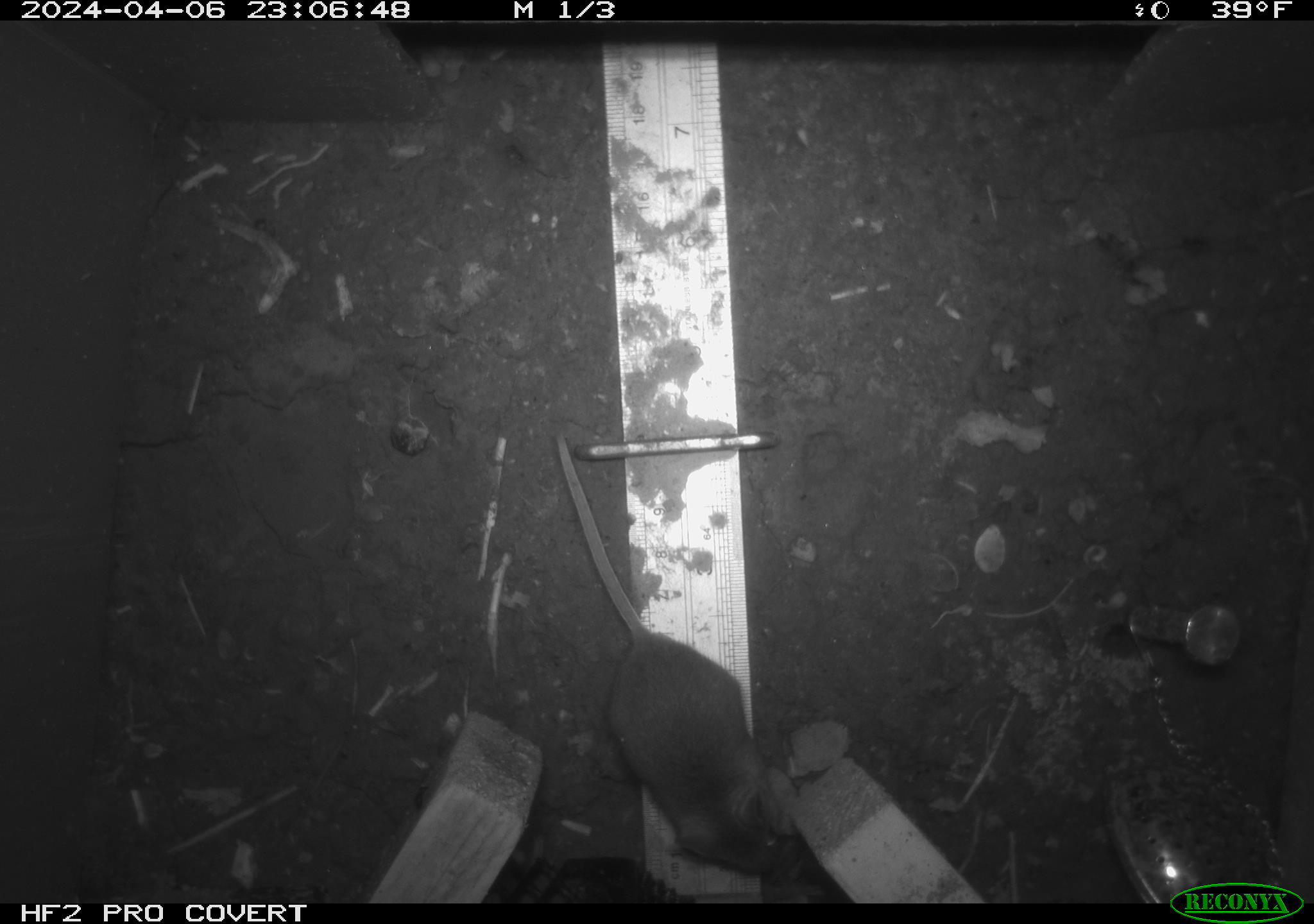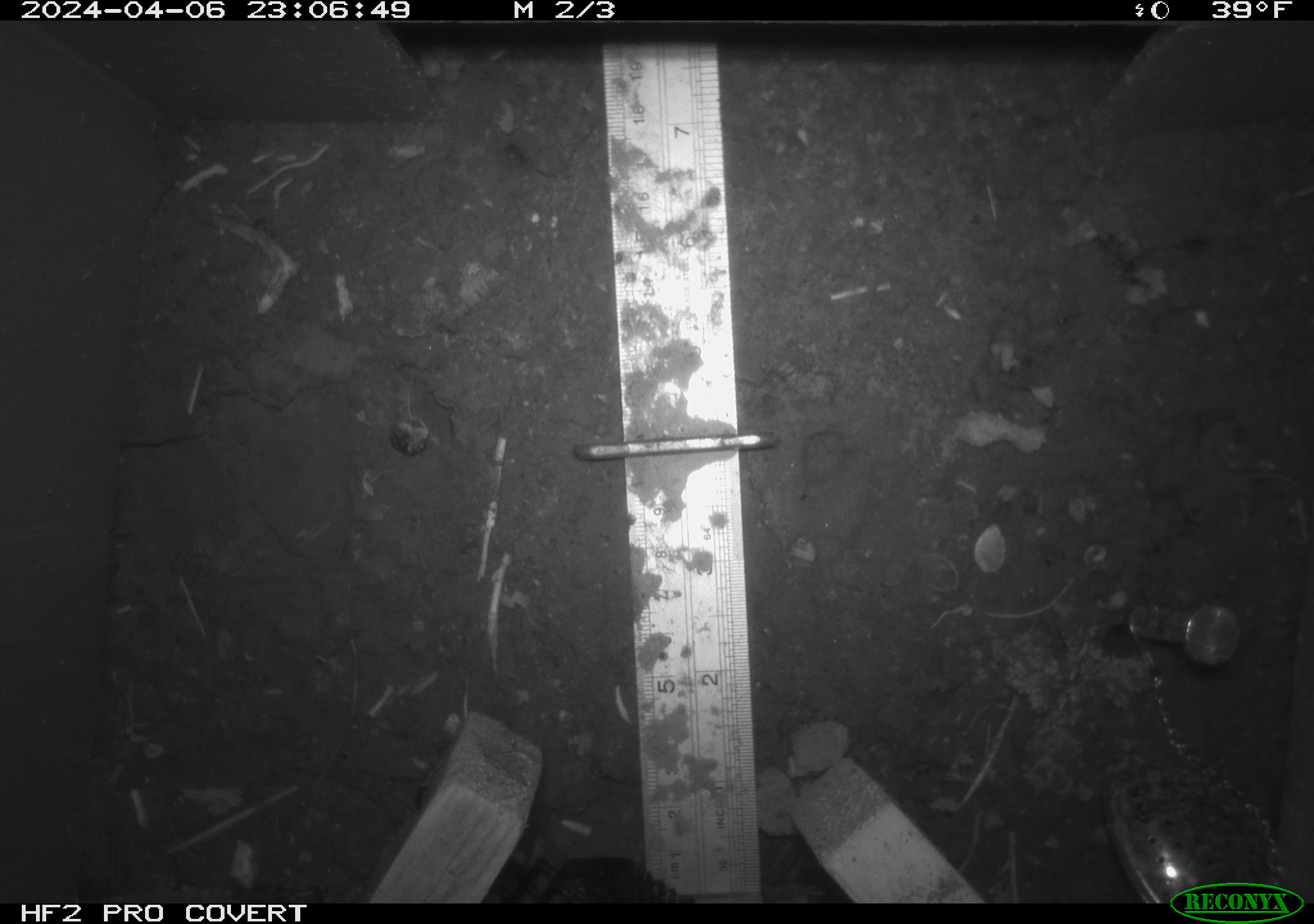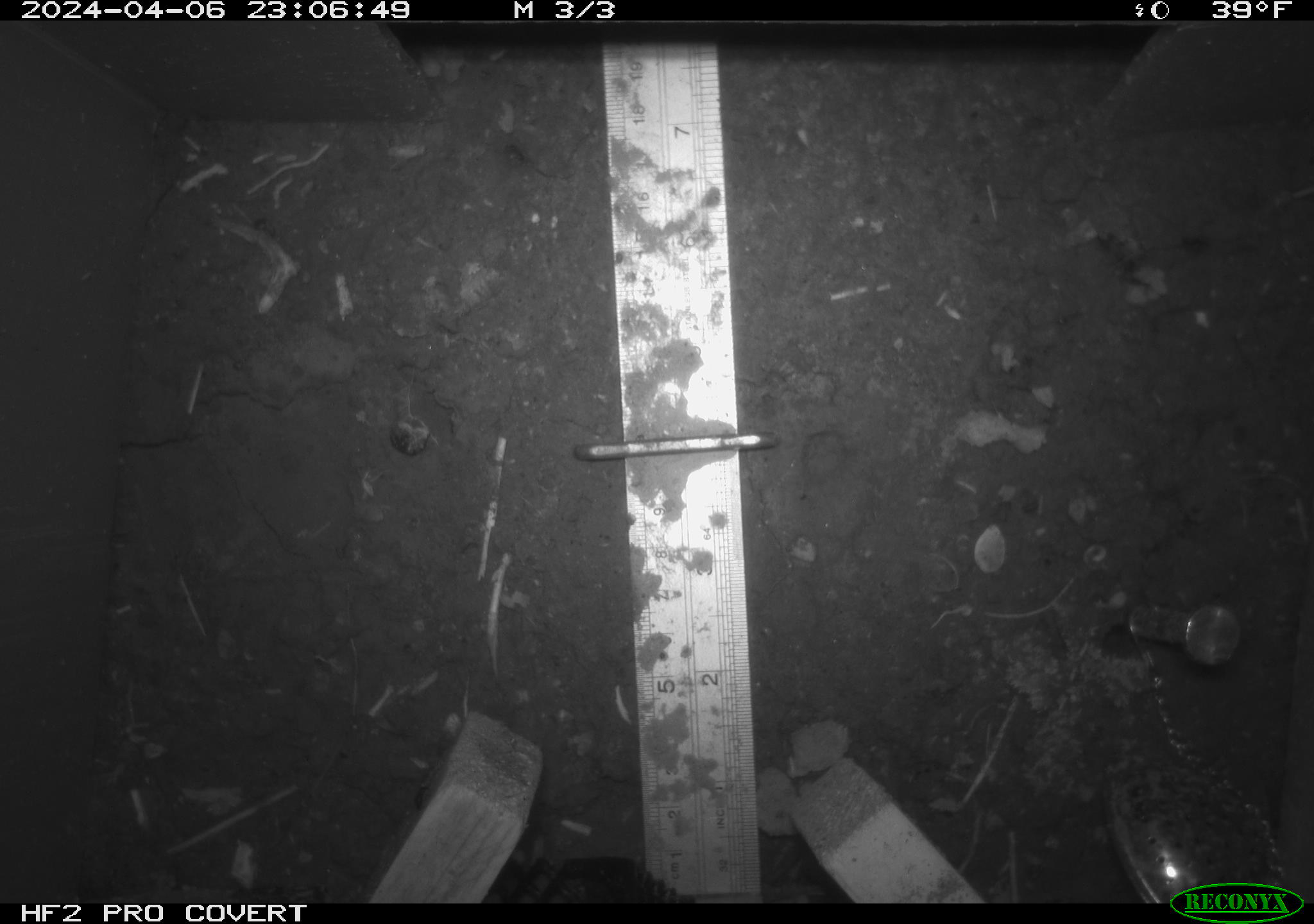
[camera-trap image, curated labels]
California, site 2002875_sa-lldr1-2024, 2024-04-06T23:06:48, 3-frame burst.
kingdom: Animalia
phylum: Chordata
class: Mammalia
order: Rodentia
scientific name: Rodentia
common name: mouse species